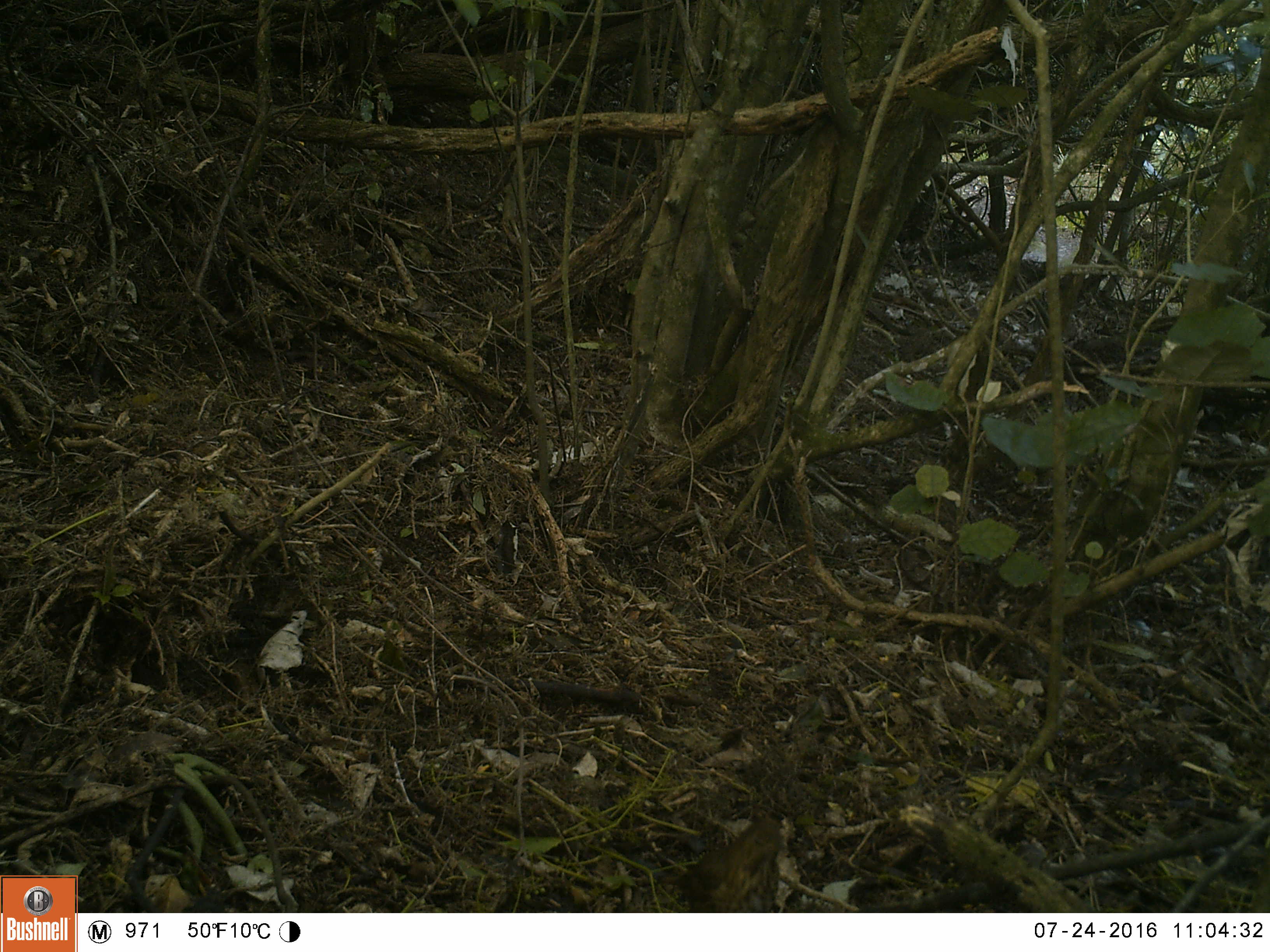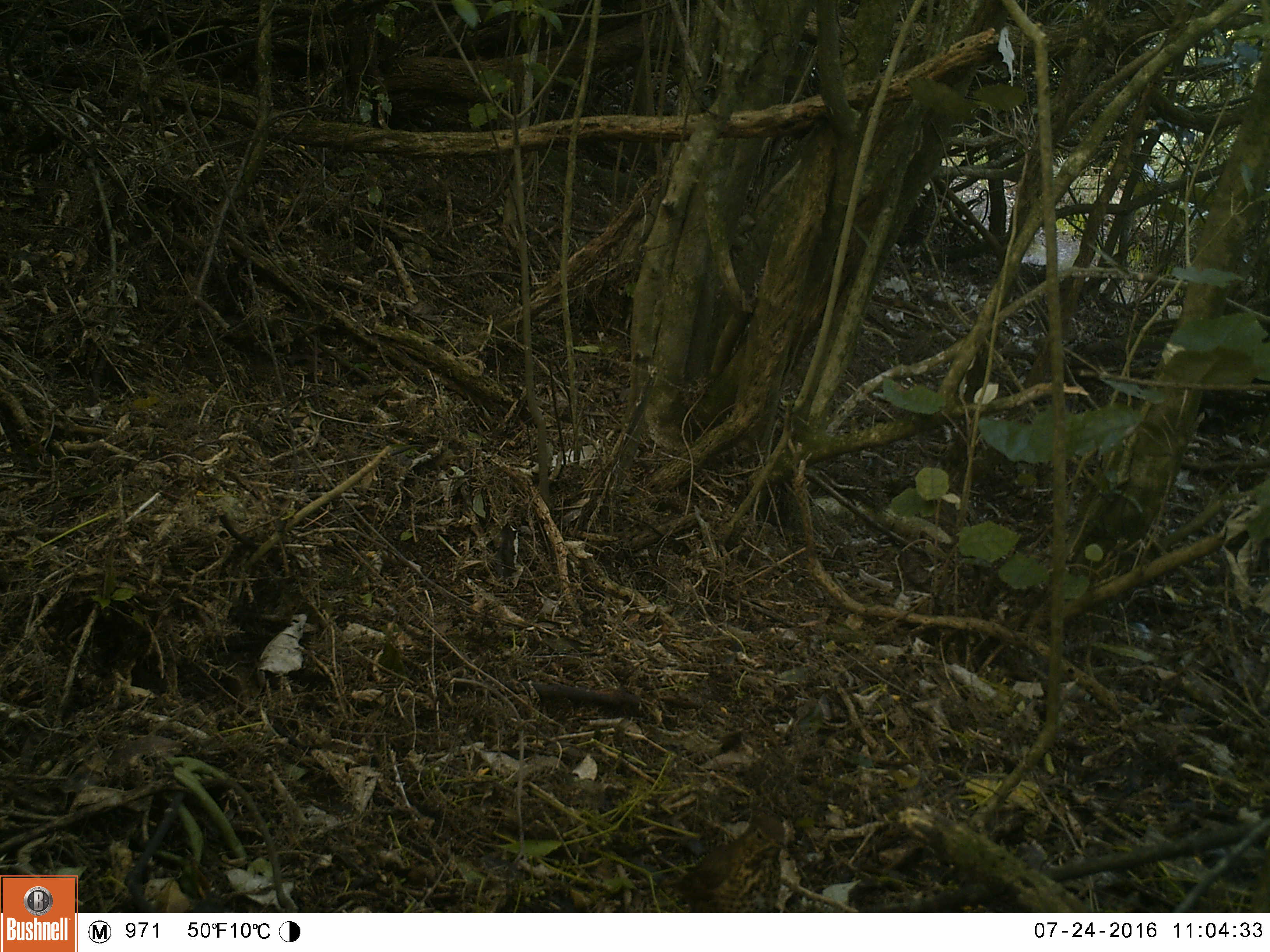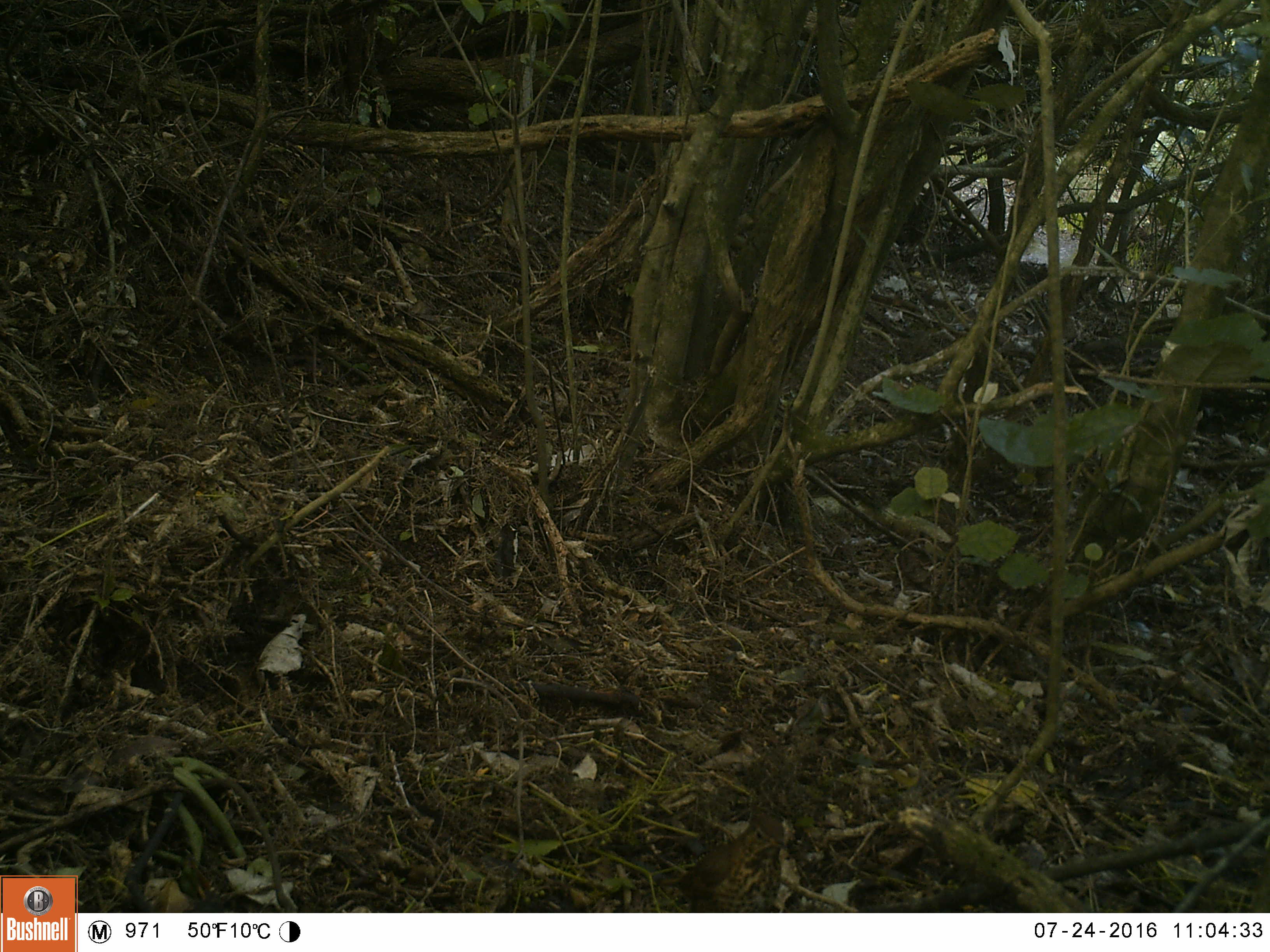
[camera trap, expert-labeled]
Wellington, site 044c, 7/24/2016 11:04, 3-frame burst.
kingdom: Animalia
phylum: Chordata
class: Aves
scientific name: Aves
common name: bird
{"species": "bird (Aves)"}